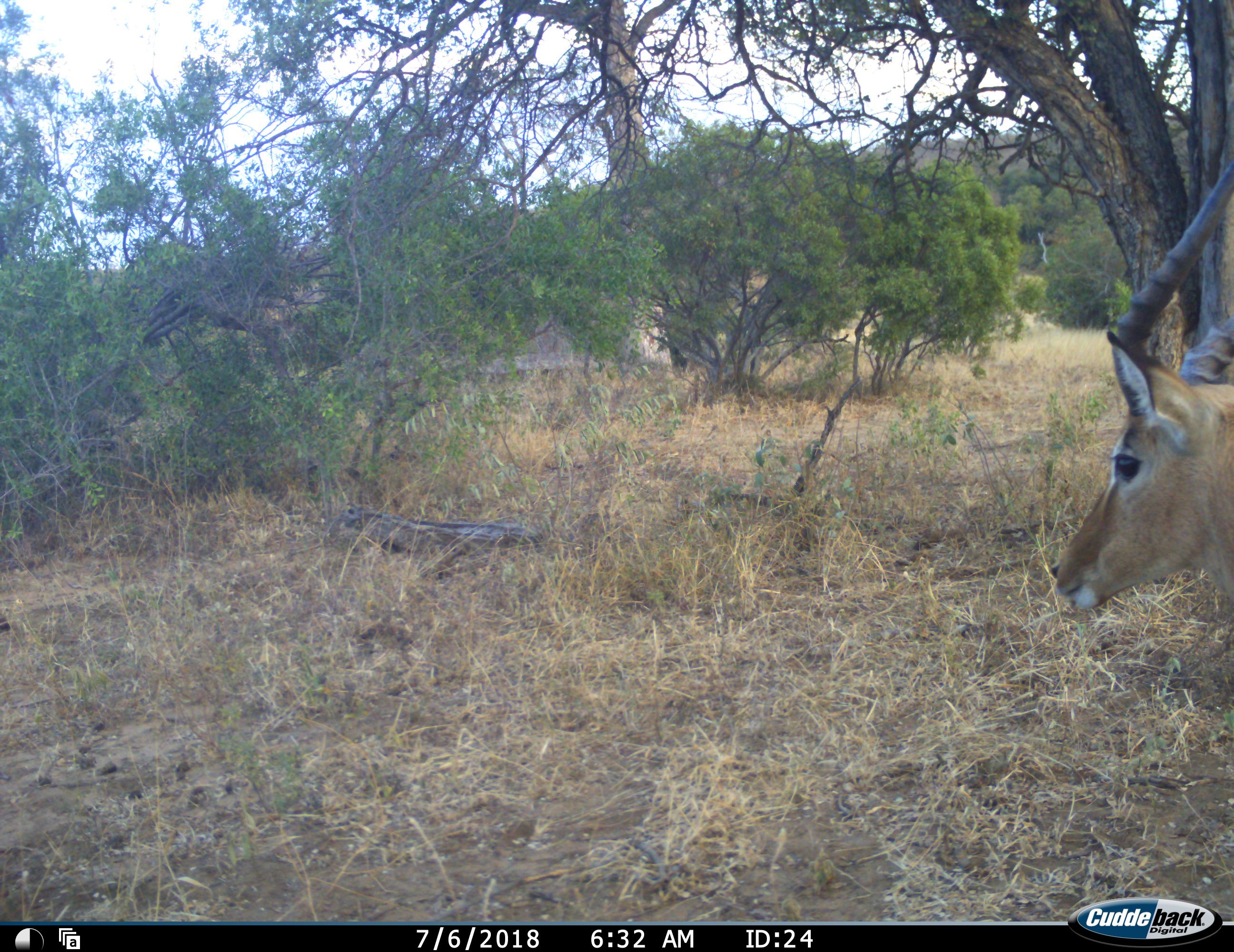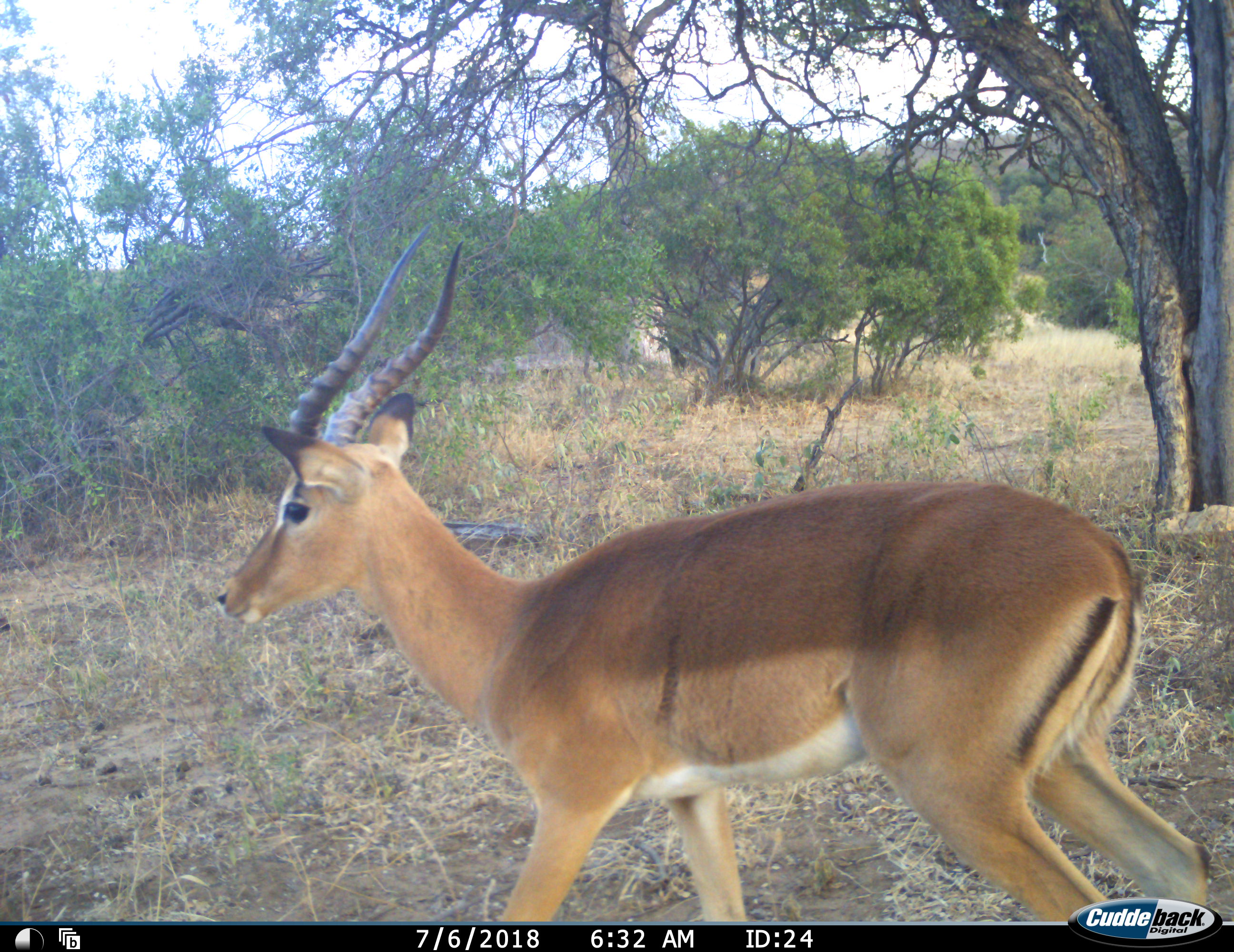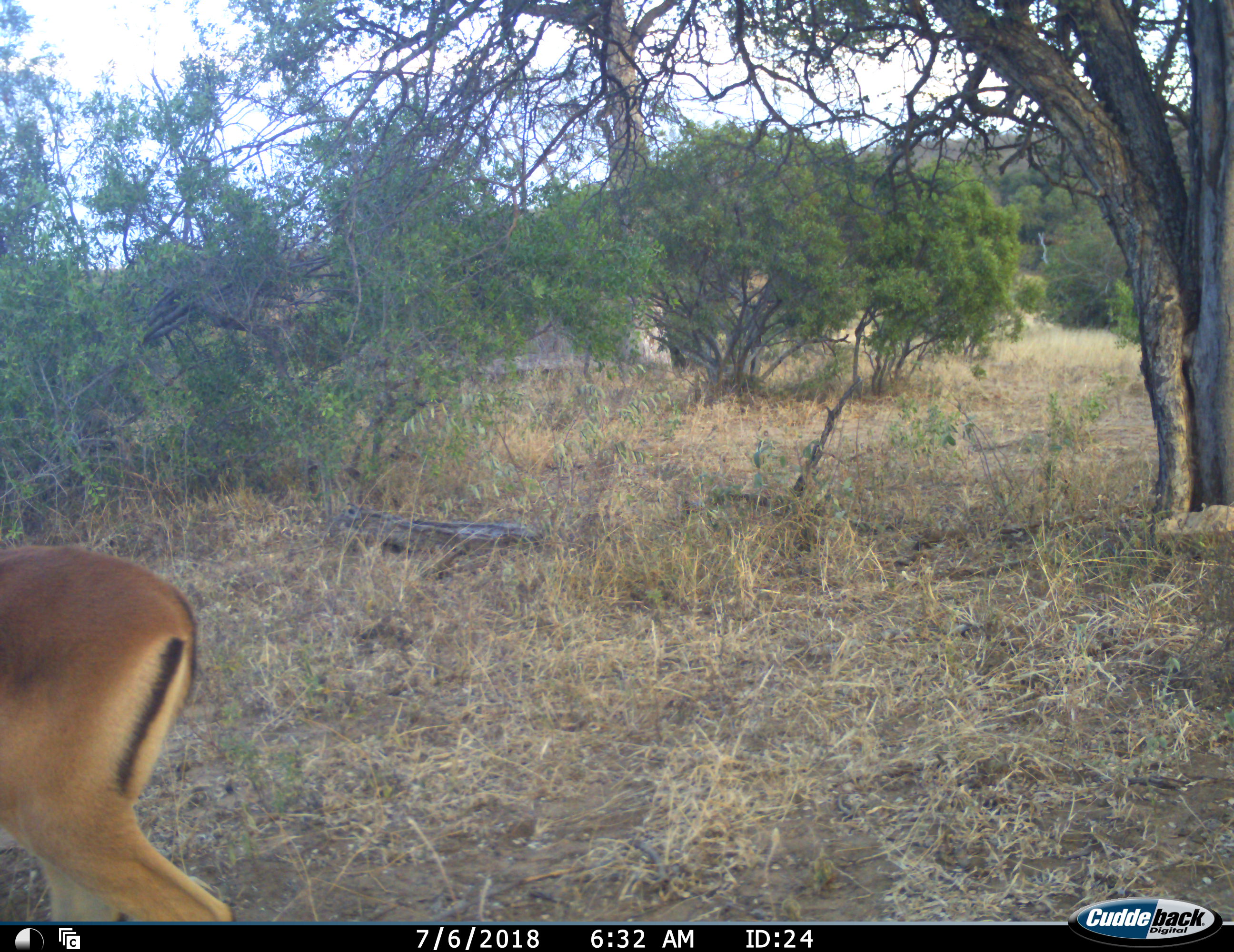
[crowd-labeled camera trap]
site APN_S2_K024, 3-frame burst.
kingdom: Animalia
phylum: Chordata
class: Mammalia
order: Artiodactyla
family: Bovidae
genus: Aepyceros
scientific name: Aepyceros melampus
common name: impala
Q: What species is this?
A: Impala (Aepyceros melampus).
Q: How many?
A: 1.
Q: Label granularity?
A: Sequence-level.